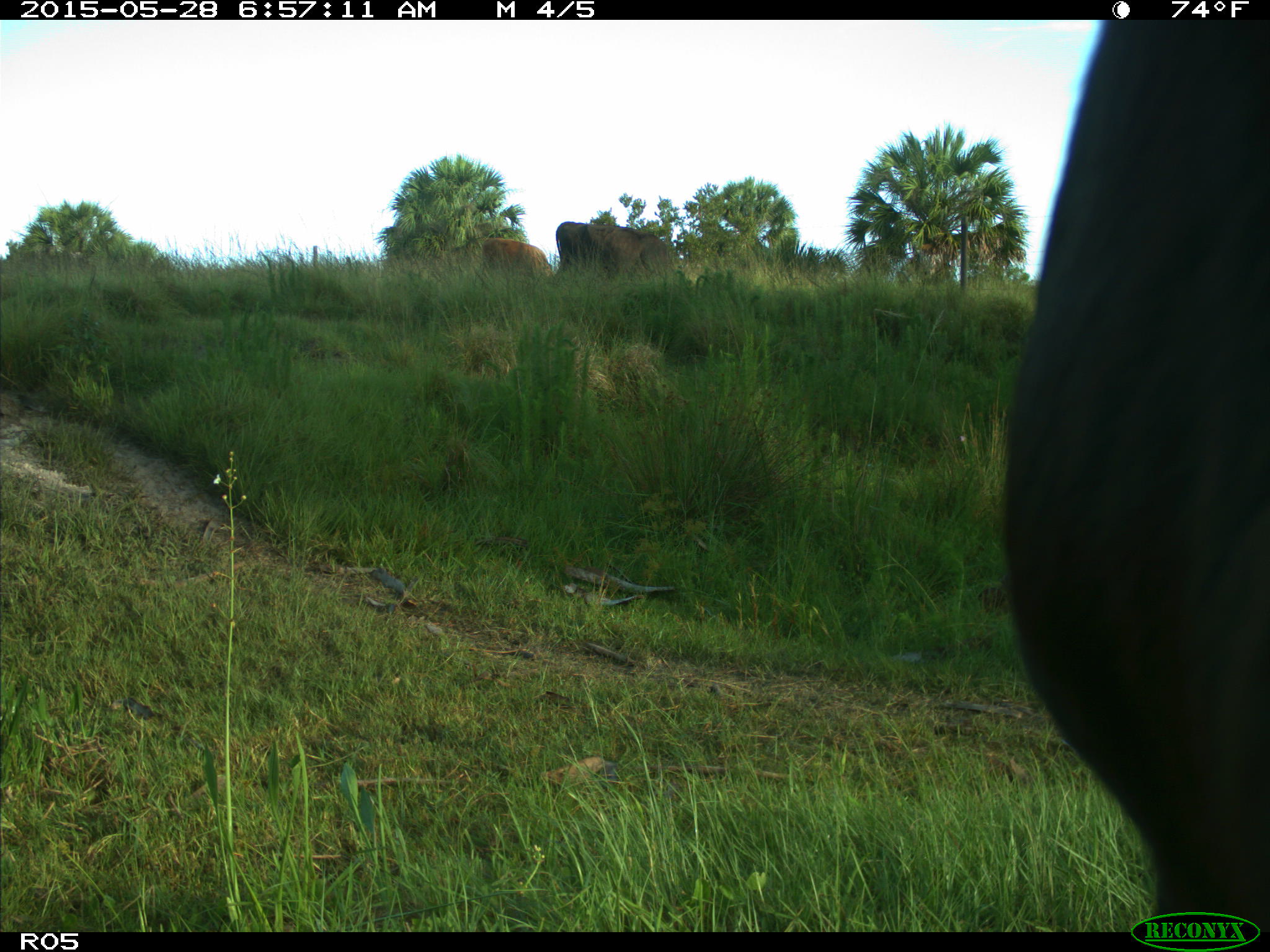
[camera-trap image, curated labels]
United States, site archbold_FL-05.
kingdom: Animalia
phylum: Chordata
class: Mammalia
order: Artiodactyla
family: Bovidae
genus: Bos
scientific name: Bos taurus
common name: domestic cow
Bos taurus (domestic cow).